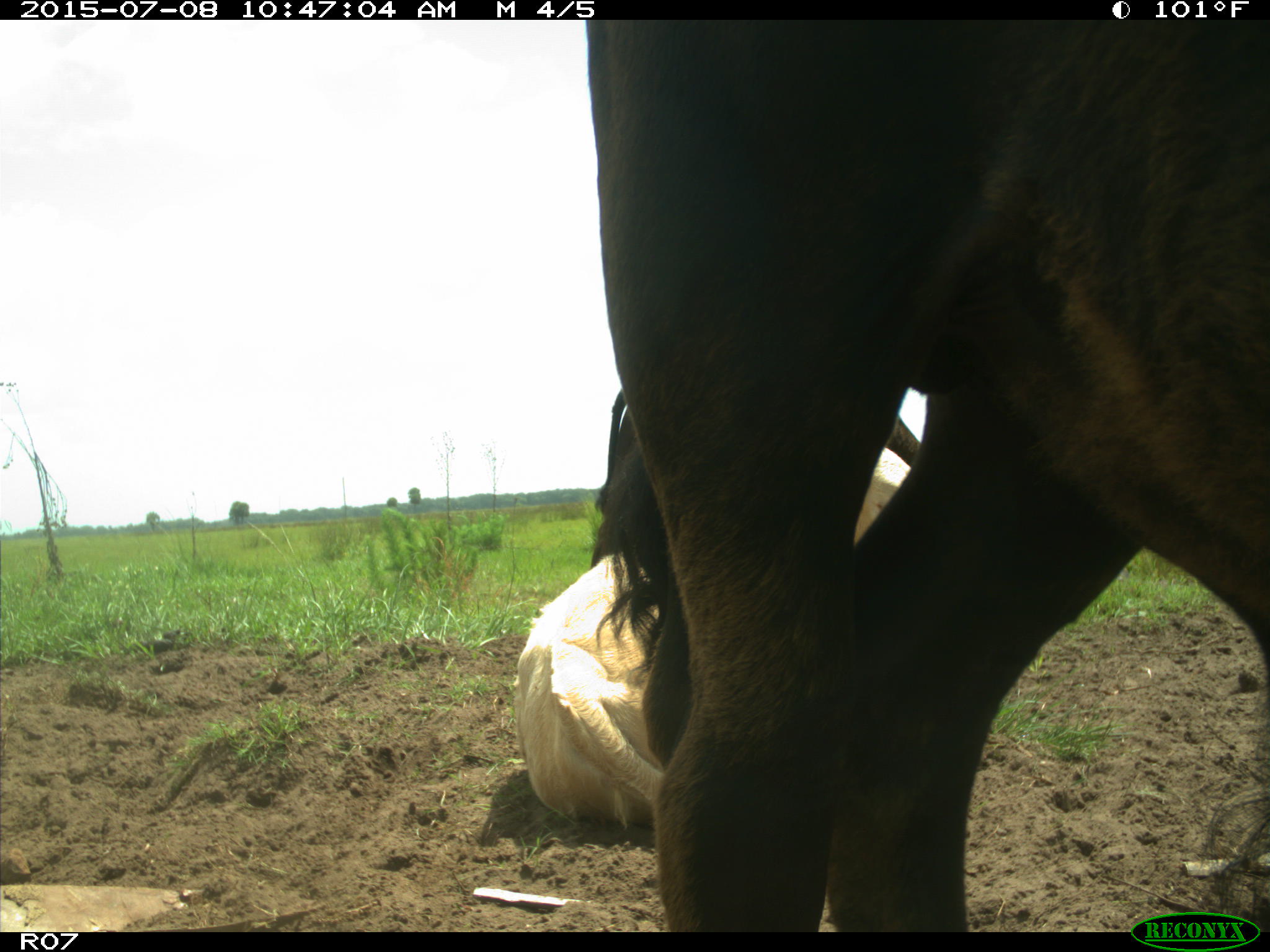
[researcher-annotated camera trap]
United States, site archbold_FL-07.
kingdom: Animalia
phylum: Chordata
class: Mammalia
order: Artiodactyla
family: Bovidae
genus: Bos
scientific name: Bos taurus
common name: domestic cow